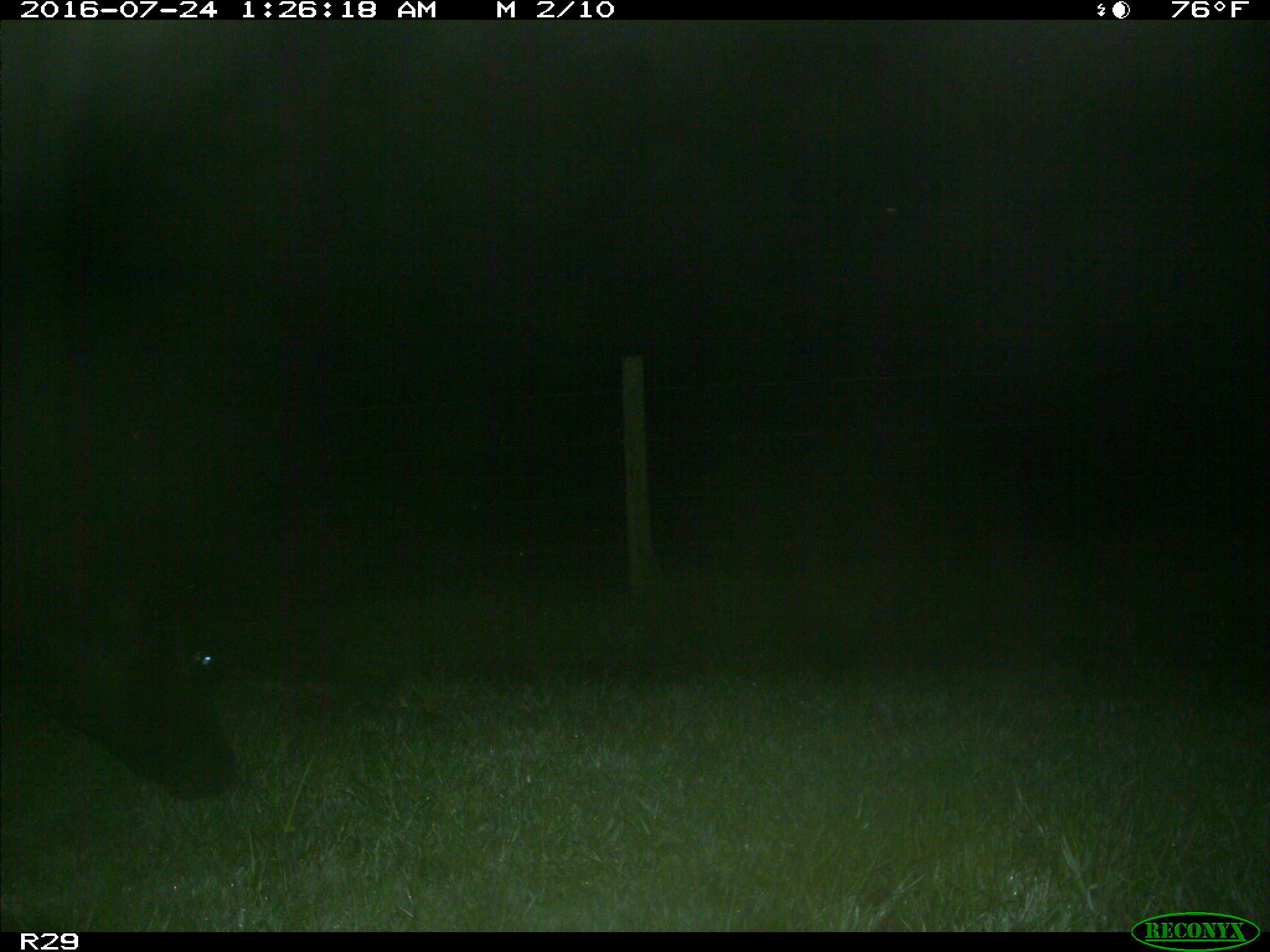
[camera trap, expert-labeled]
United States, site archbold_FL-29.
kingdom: Animalia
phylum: Chordata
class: Mammalia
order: Artiodactyla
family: Bovidae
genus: Bos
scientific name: Bos taurus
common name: domestic cow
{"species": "Bos taurus (domestic cow)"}